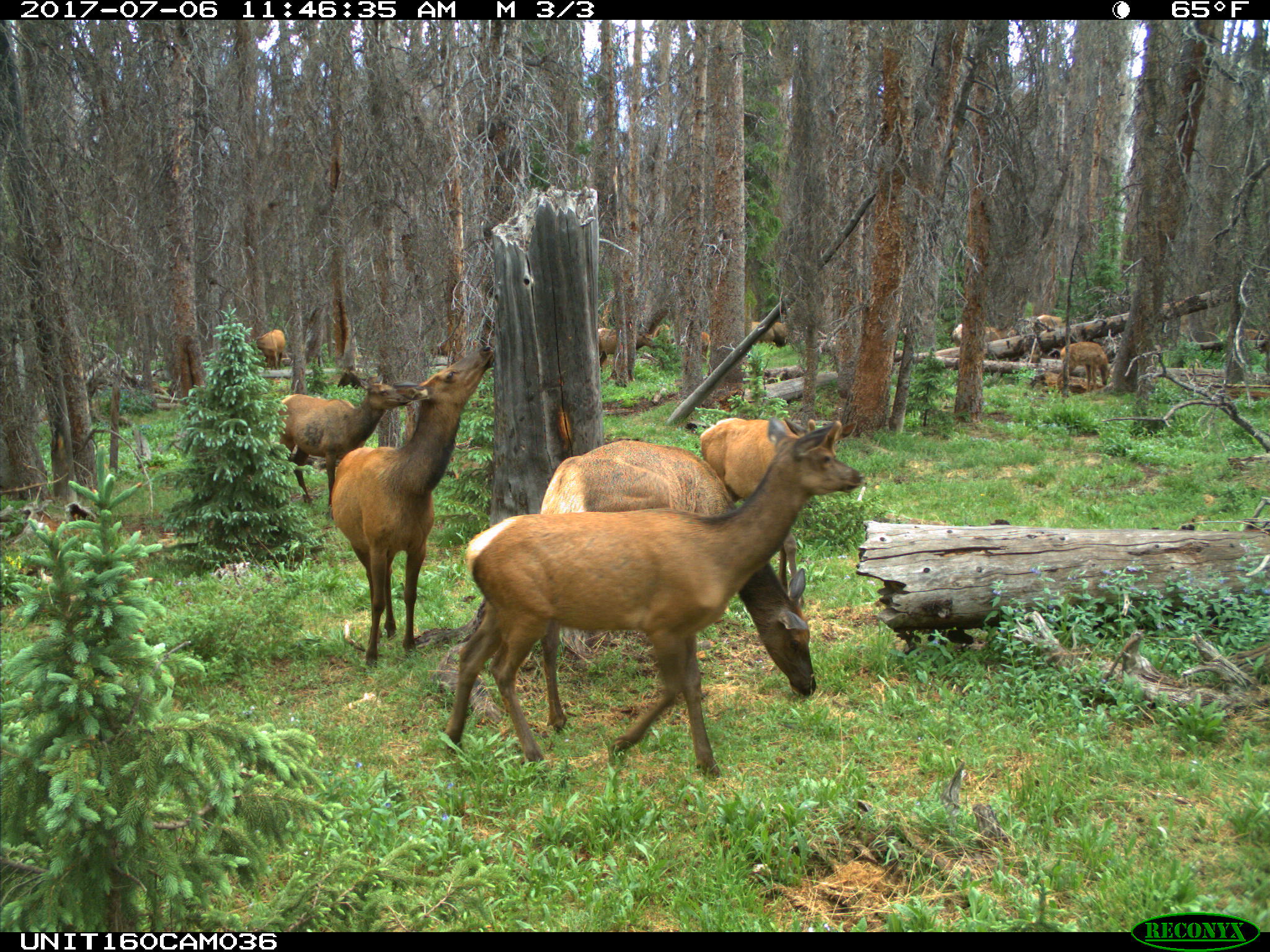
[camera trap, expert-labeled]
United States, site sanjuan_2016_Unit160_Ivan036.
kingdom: Animalia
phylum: Chordata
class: Mammalia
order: Artiodactyla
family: Cervidae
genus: Cervus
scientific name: Cervus elaphus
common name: red deer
Cervus elaphus (red deer).